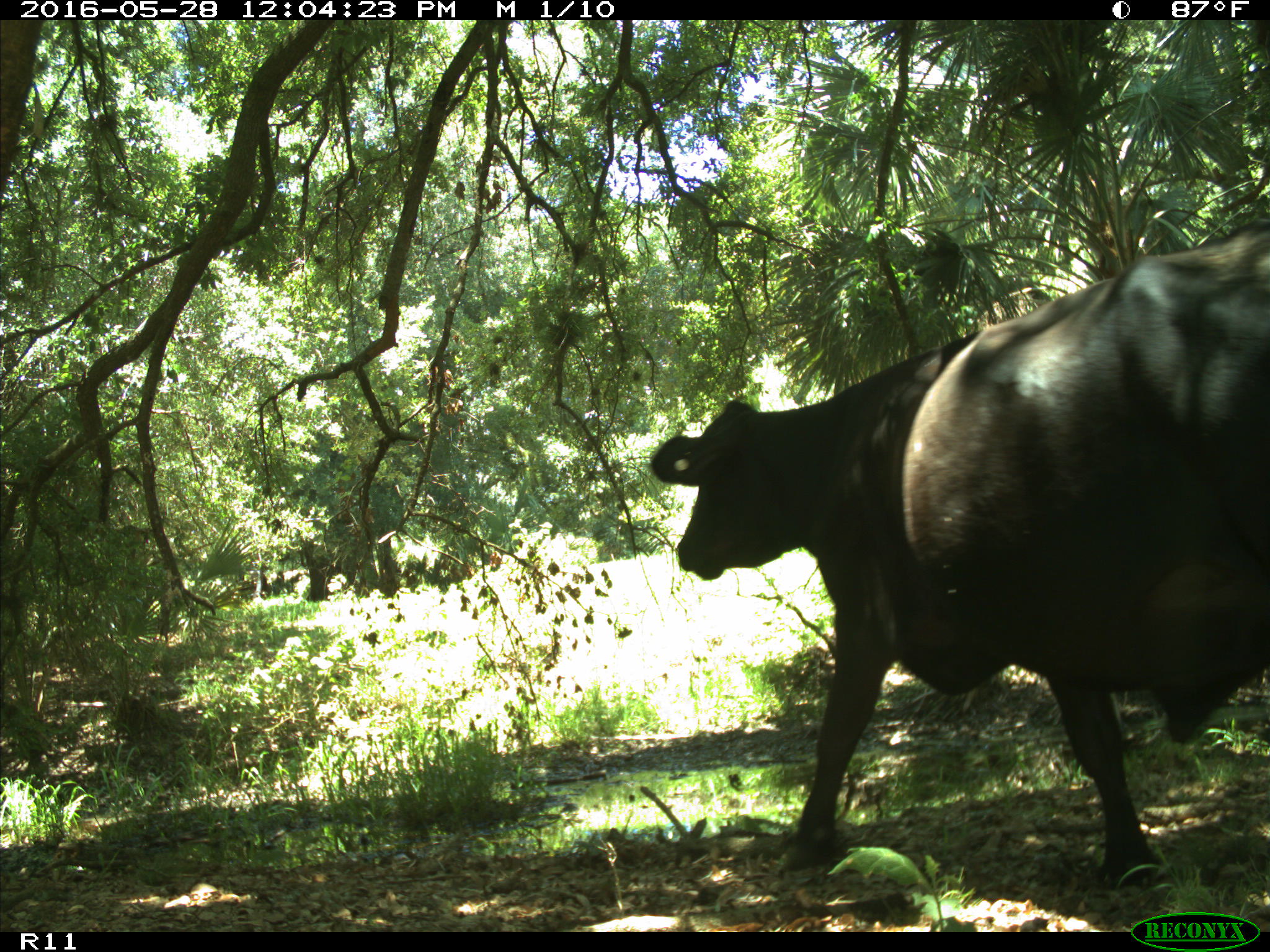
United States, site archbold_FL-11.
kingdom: Animalia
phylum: Chordata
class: Mammalia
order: Artiodactyla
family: Bovidae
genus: Bos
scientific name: Bos taurus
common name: domestic cow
Bos taurus (domestic cow).